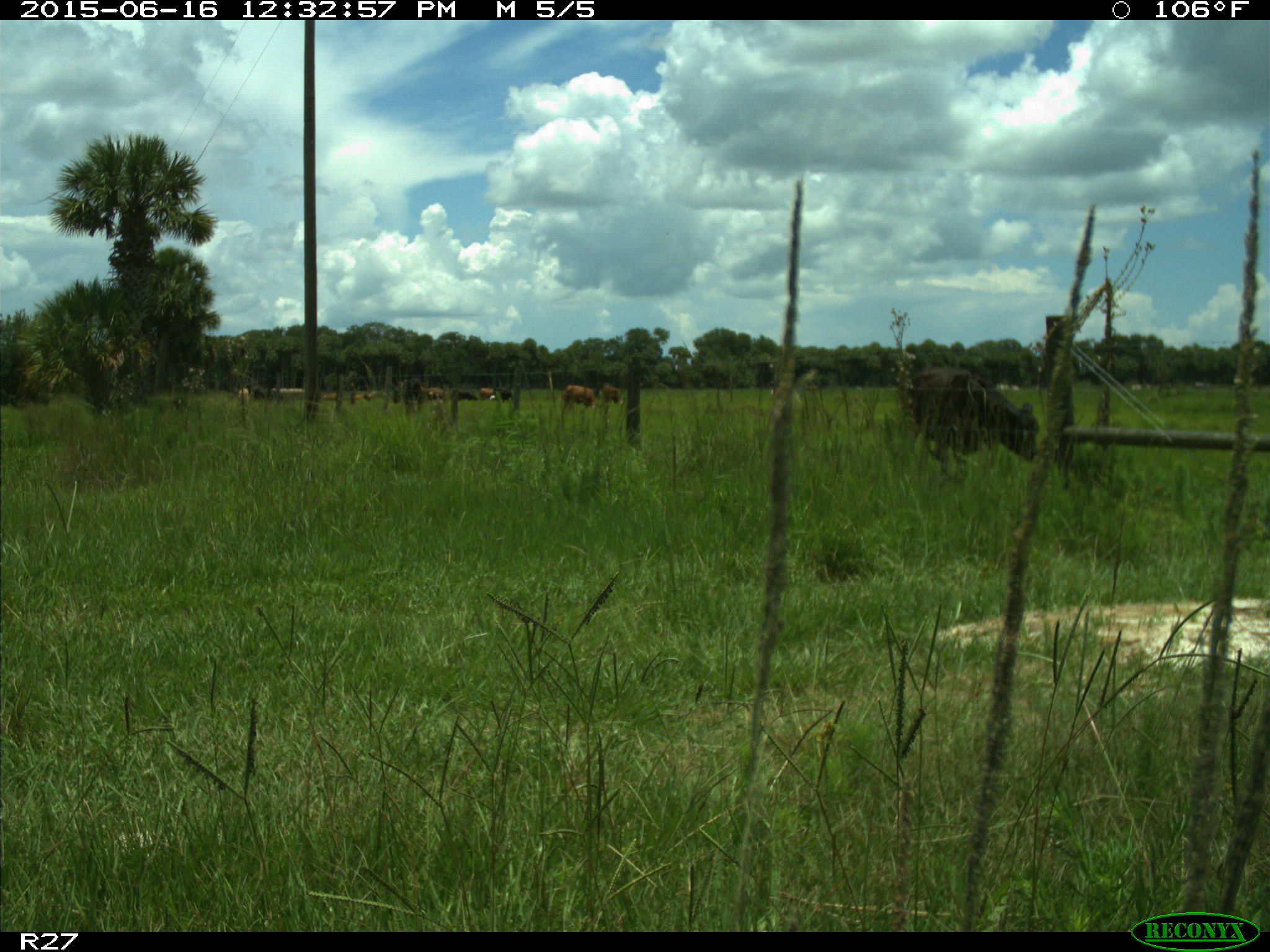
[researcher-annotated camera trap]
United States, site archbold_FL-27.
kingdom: Animalia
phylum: Chordata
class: Mammalia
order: Artiodactyla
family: Bovidae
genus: Bos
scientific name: Bos taurus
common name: domestic cow